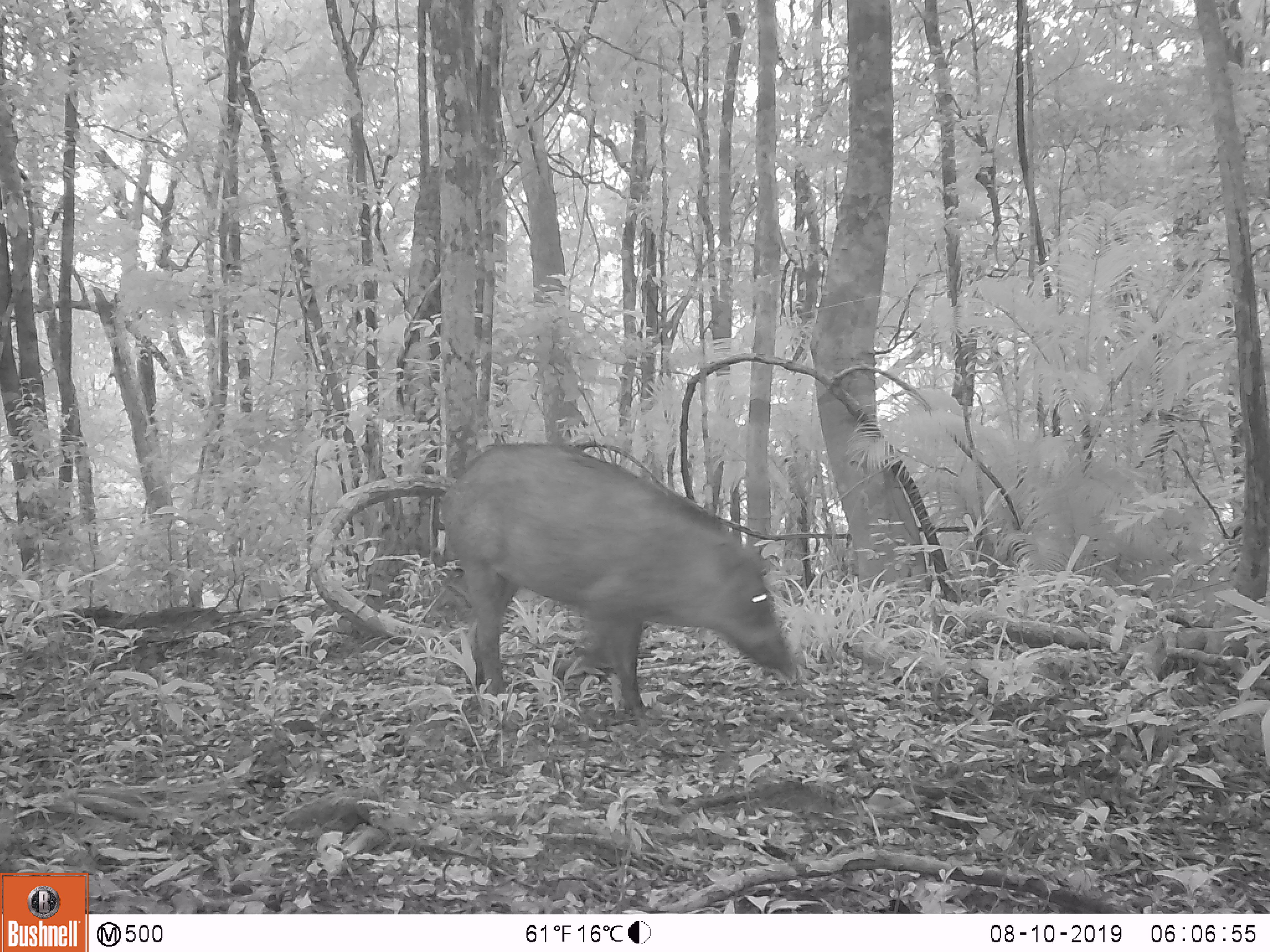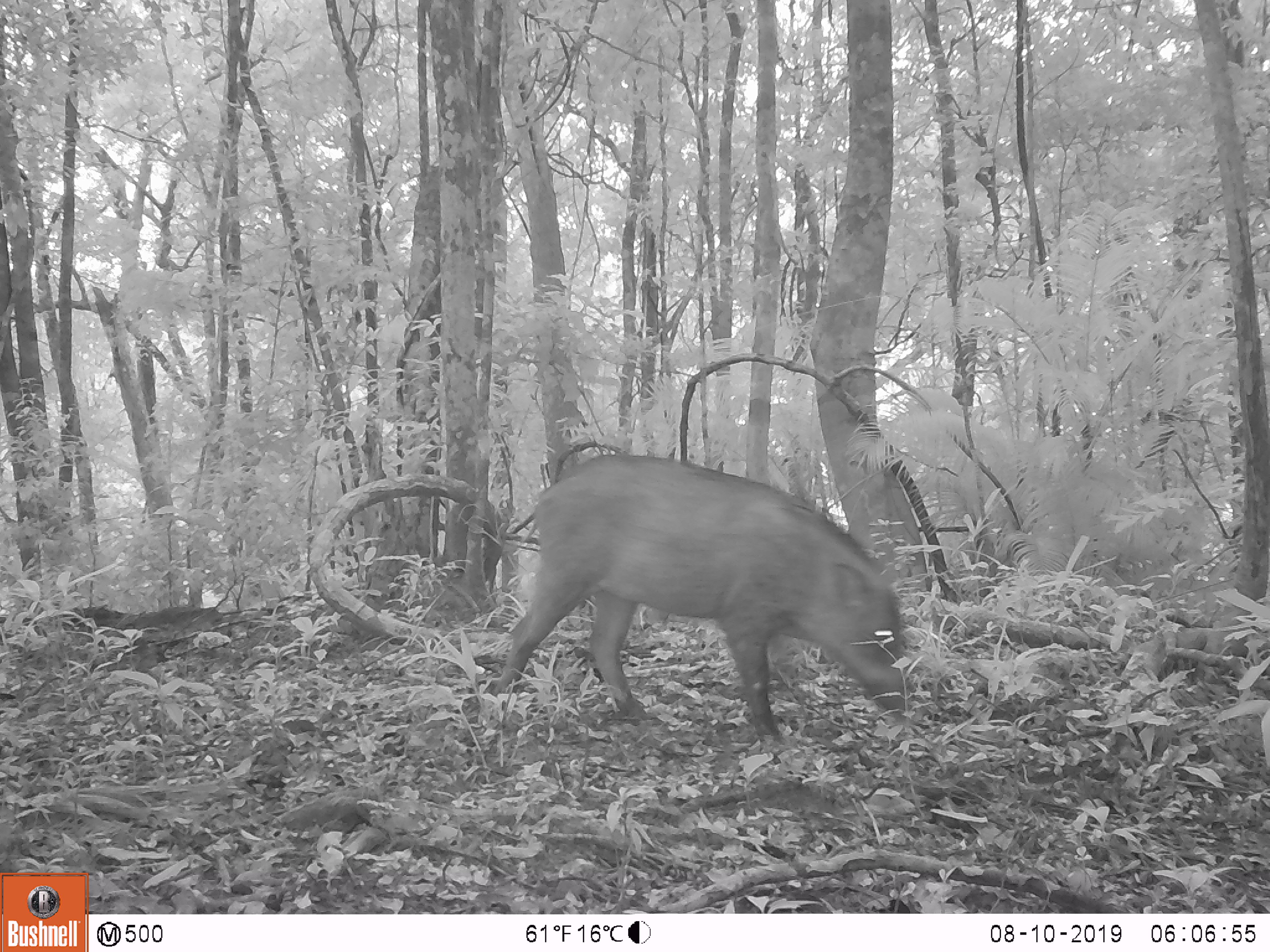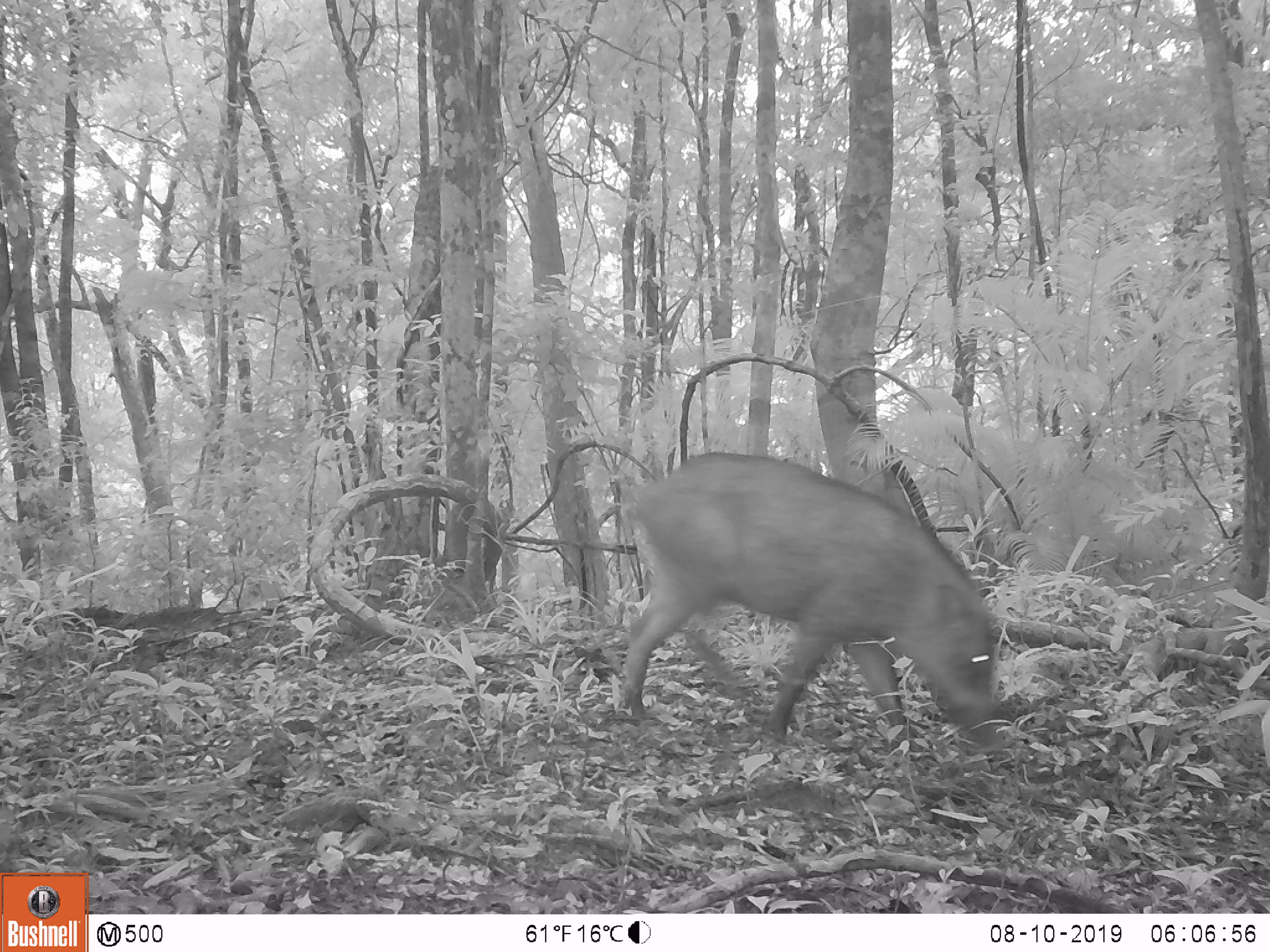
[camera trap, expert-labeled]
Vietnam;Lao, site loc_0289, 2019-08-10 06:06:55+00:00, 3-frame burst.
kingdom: Animalia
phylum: Chordata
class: Mammalia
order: Artiodactyla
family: Suidae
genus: Sus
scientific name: Sus scrofa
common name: eurasian wild pig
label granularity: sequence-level